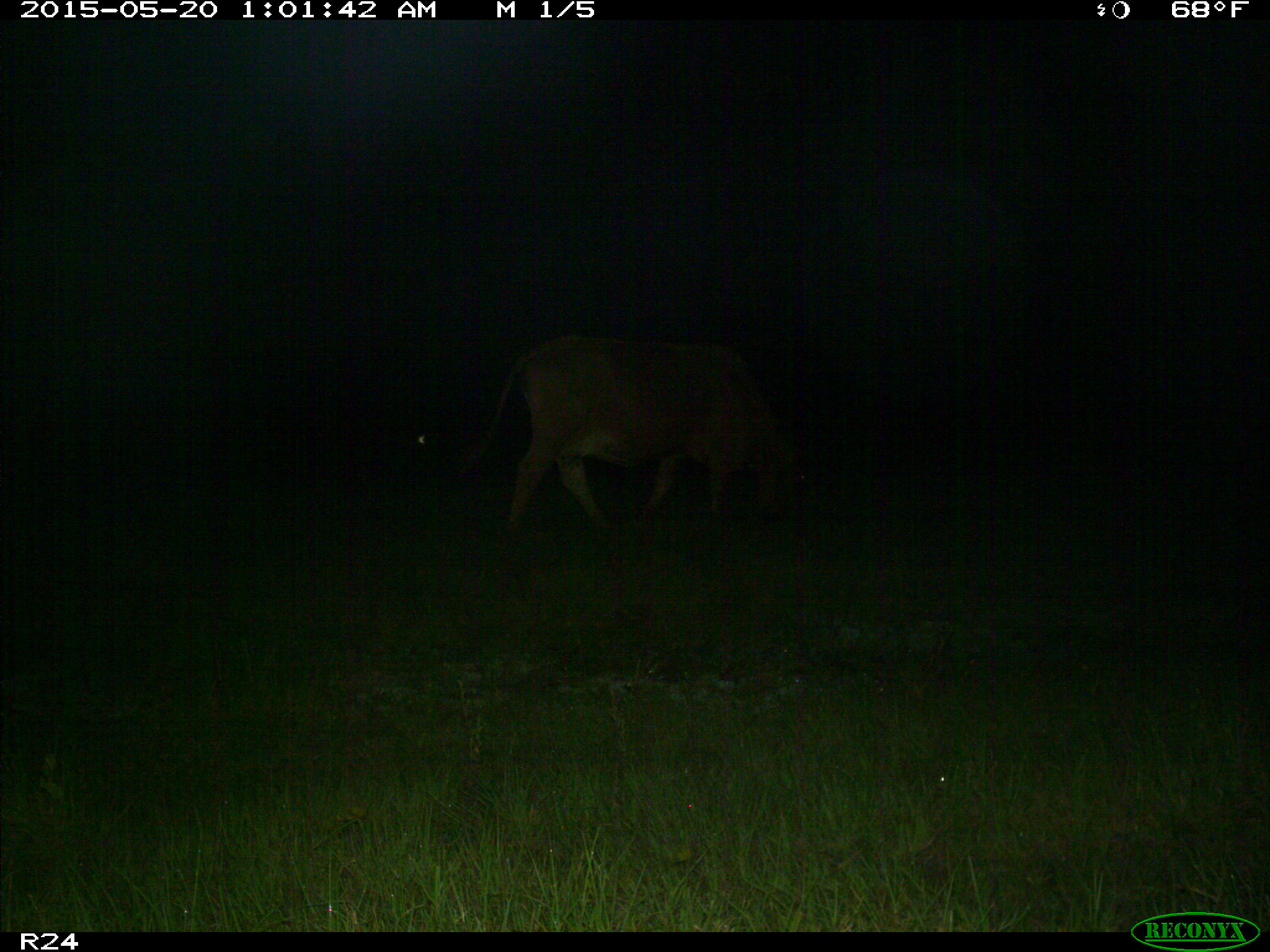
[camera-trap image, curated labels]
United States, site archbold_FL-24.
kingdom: Animalia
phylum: Chordata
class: Mammalia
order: Artiodactyla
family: Bovidae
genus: Bos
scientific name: Bos taurus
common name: domestic cow